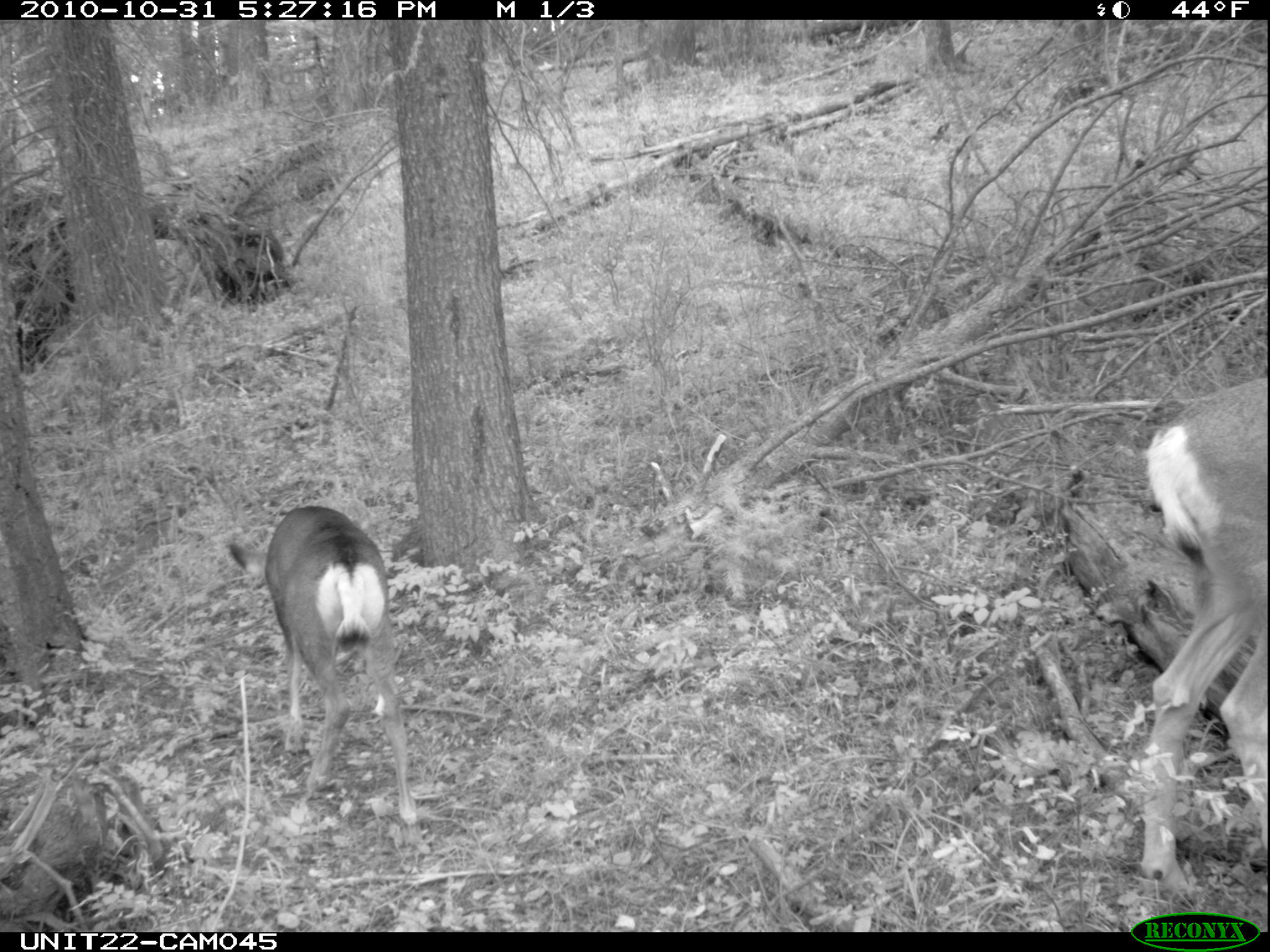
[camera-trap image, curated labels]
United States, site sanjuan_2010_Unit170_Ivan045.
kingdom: Animalia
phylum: Chordata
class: Mammalia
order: Artiodactyla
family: Cervidae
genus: Odocoileus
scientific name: Odocoileus hemionus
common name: mule deer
Odocoileus hemionus (mule deer).